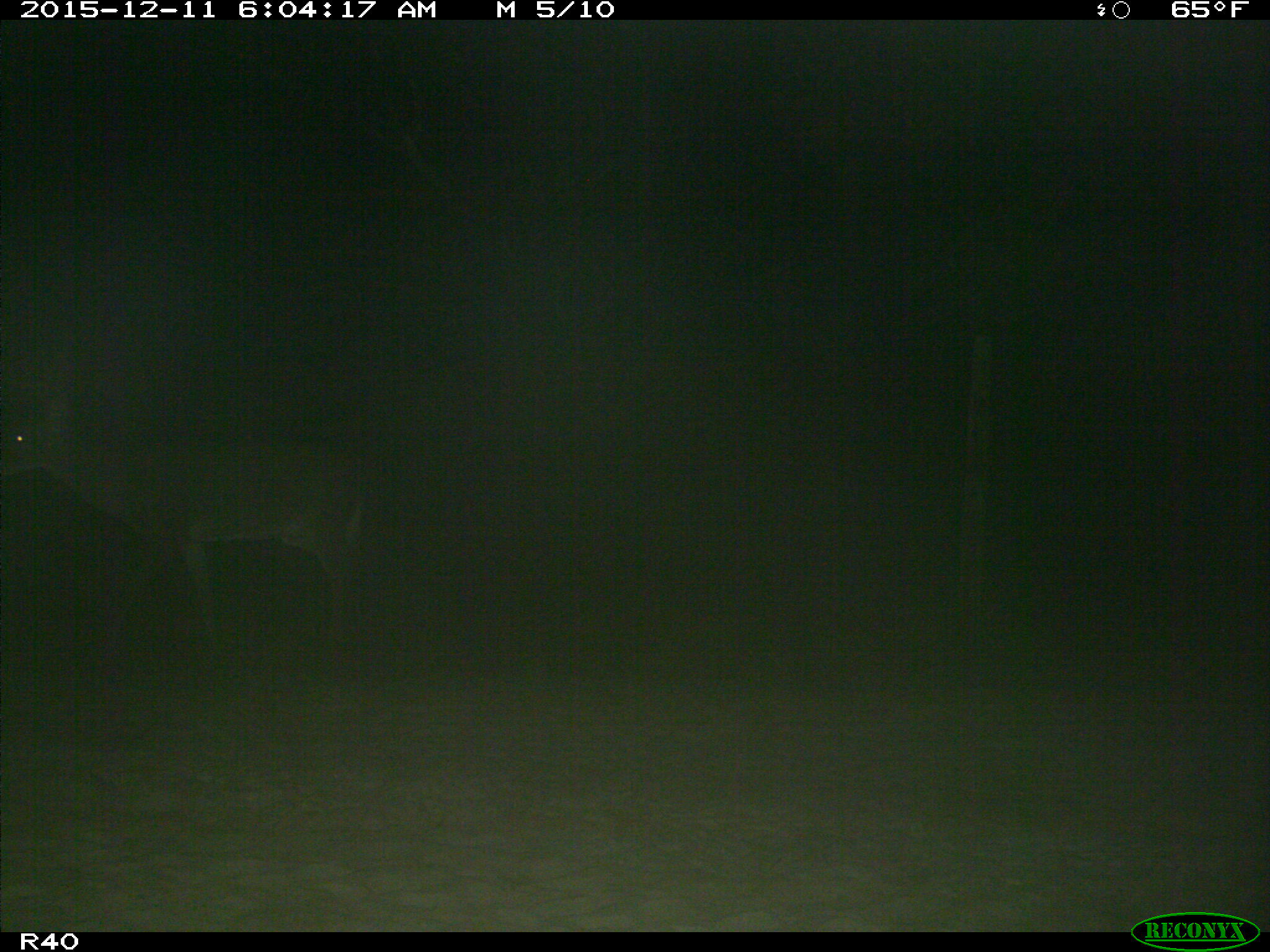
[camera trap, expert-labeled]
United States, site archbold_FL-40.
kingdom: Animalia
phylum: Chordata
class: Mammalia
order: Artiodactyla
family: Cervidae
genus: Odocoileus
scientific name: Odocoileus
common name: deer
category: unidentified deer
Unidentified deer (deer) (Odocoileus).